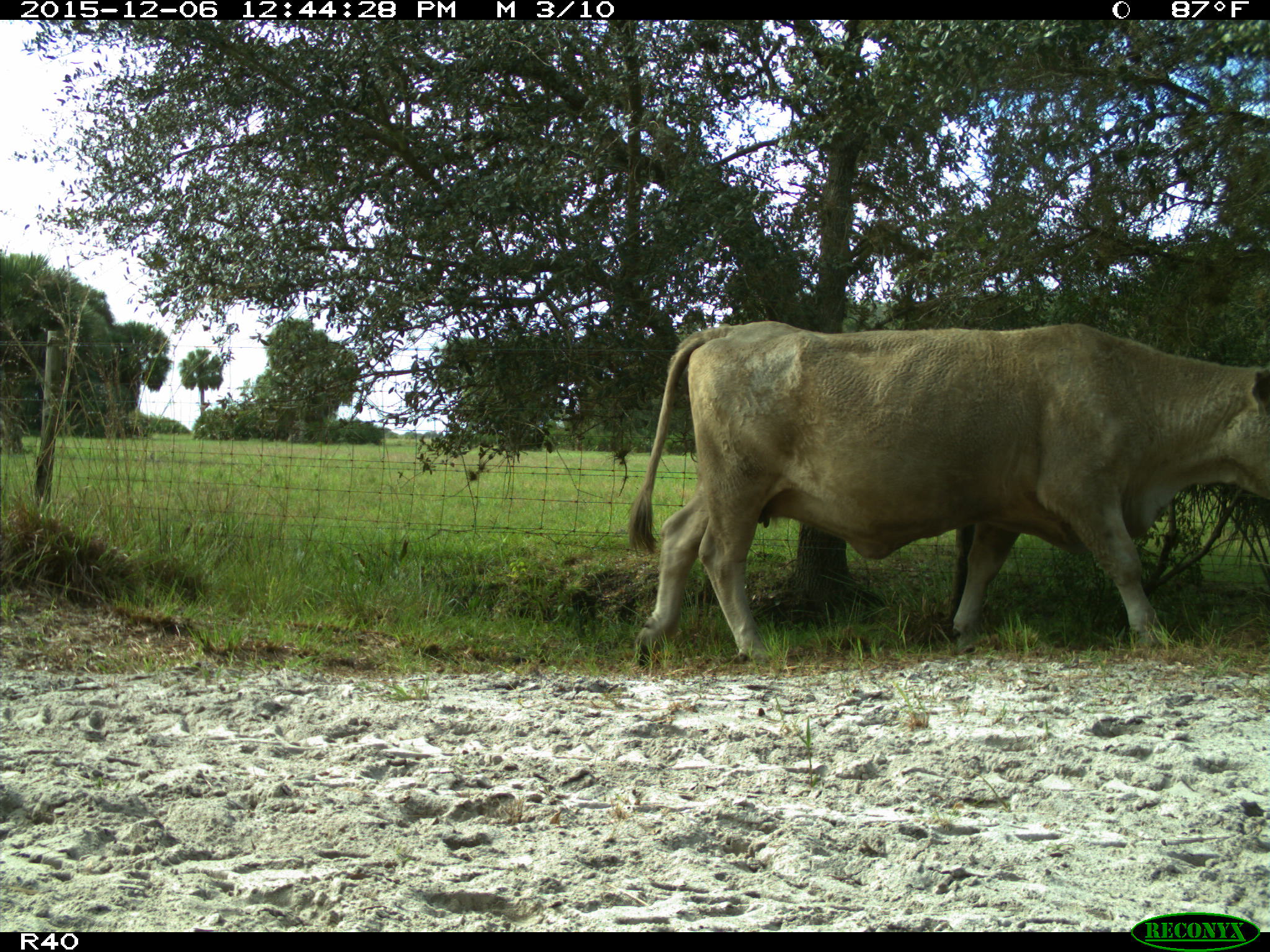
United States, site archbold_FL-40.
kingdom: Animalia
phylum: Chordata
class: Mammalia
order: Artiodactyla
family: Bovidae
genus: Bos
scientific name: Bos taurus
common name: domestic cow